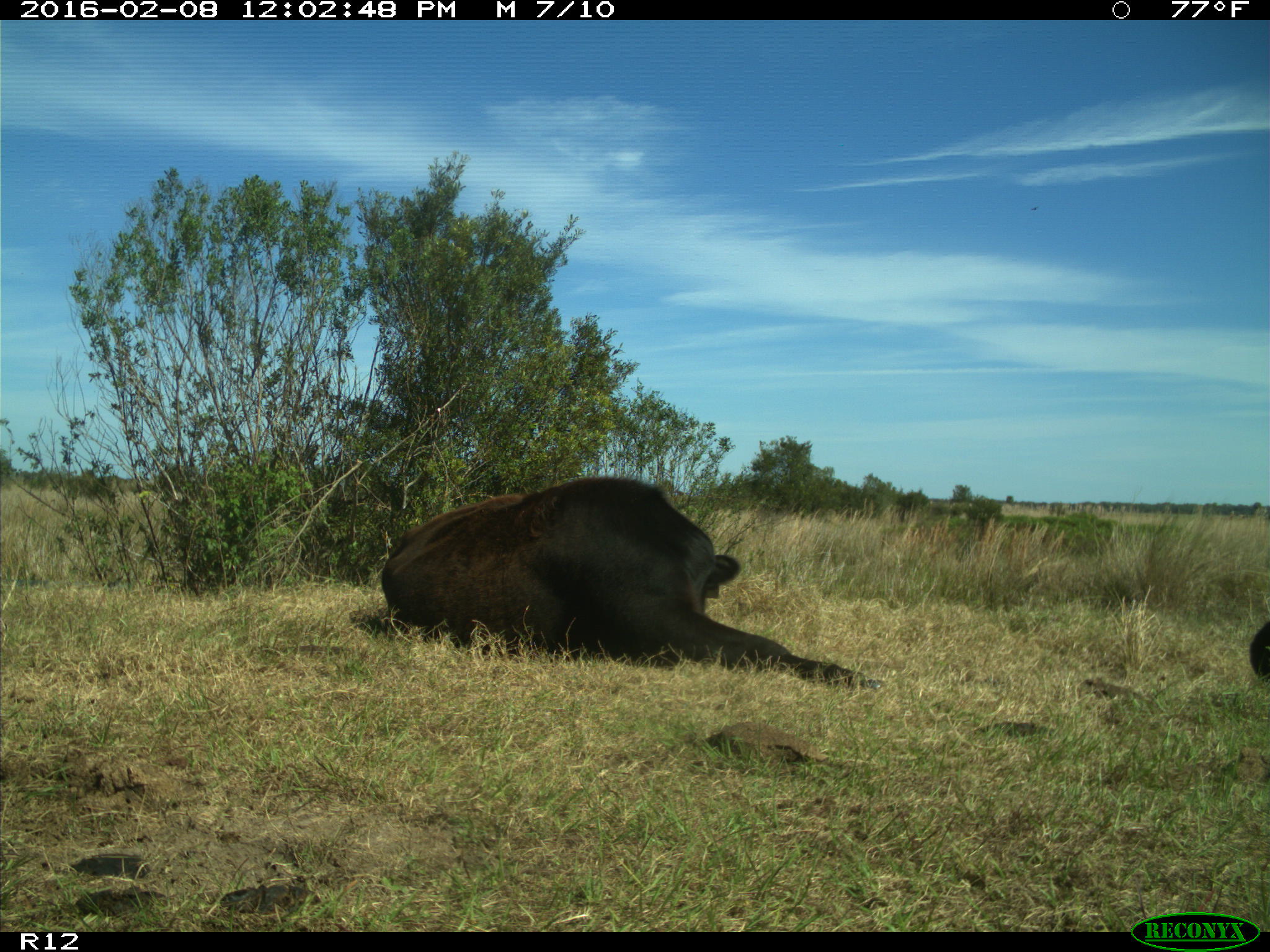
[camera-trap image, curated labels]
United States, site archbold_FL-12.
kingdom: Animalia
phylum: Chordata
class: Mammalia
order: Artiodactyla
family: Bovidae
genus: Bos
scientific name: Bos taurus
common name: domestic cow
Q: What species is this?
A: Bos taurus (domestic cow).